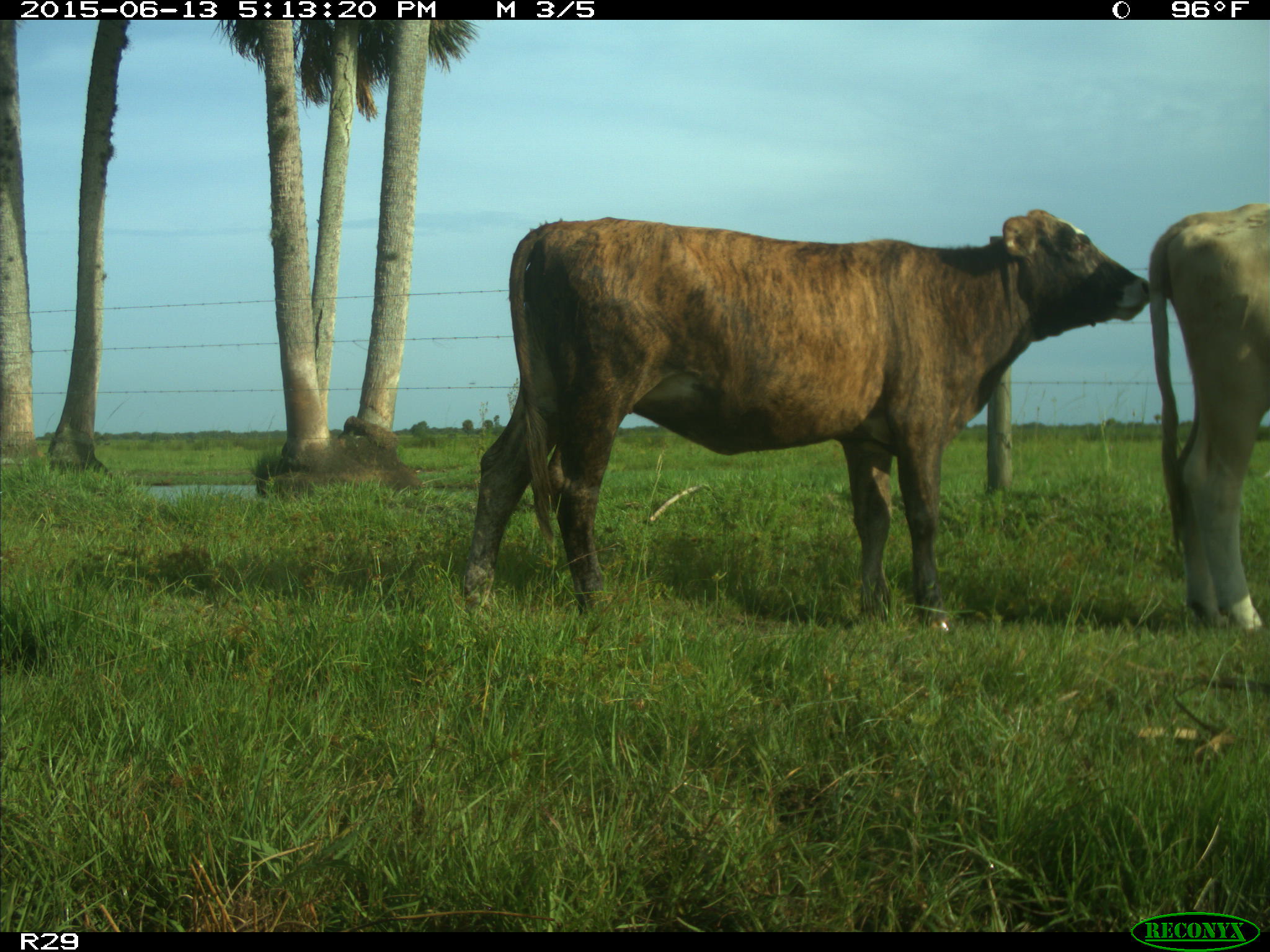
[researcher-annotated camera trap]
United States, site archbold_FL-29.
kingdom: Animalia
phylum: Chordata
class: Mammalia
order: Artiodactyla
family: Bovidae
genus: Bos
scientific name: Bos taurus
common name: domestic cow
Bos taurus (domestic cow).